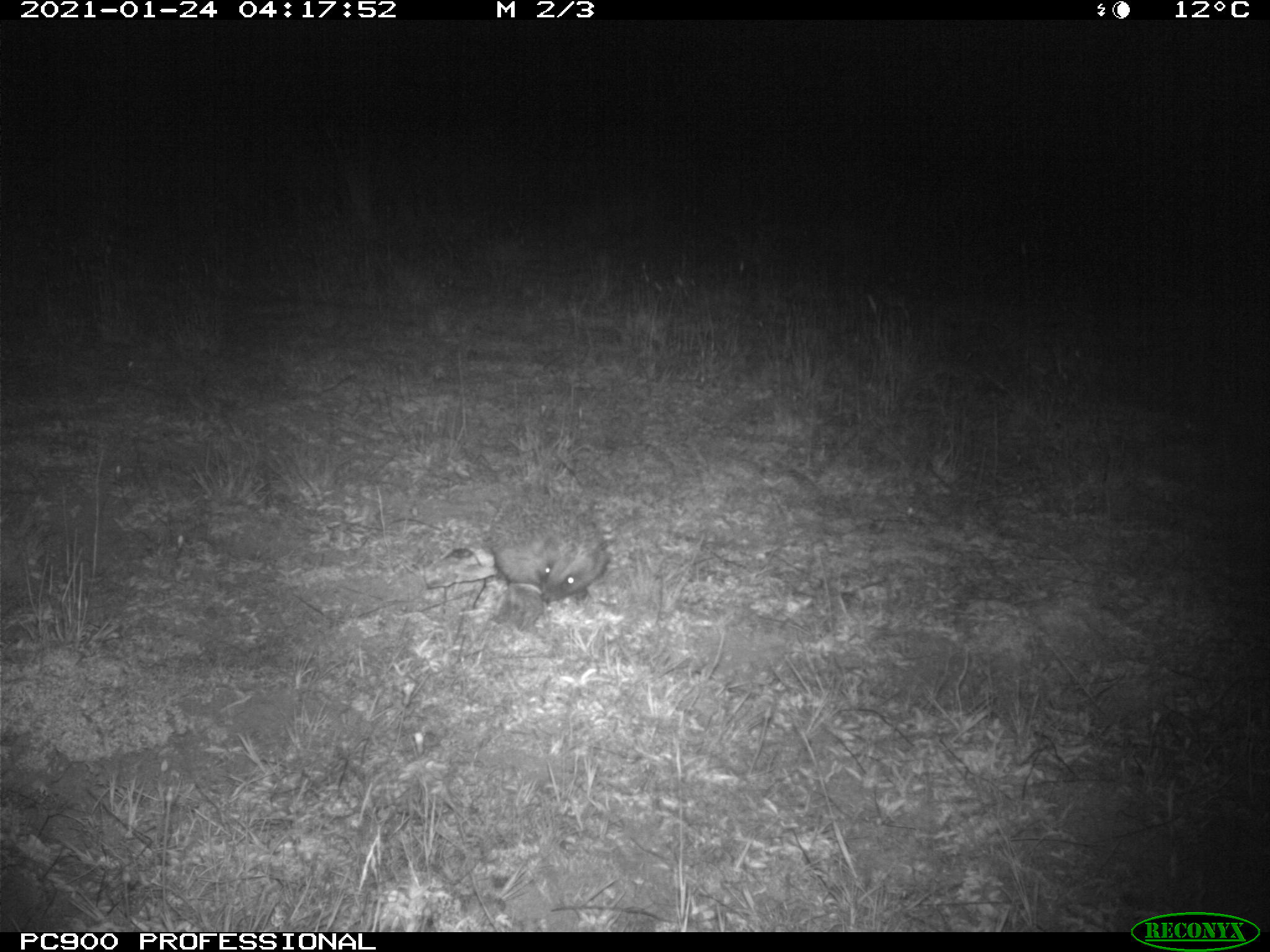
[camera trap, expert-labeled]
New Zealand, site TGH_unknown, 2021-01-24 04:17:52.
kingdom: Animalia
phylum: Chordata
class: Mammalia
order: Eulipotyphla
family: Erinaceidae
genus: Erinaceus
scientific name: Erinaceus europaeus europaeus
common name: european hedgehog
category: hedgehog